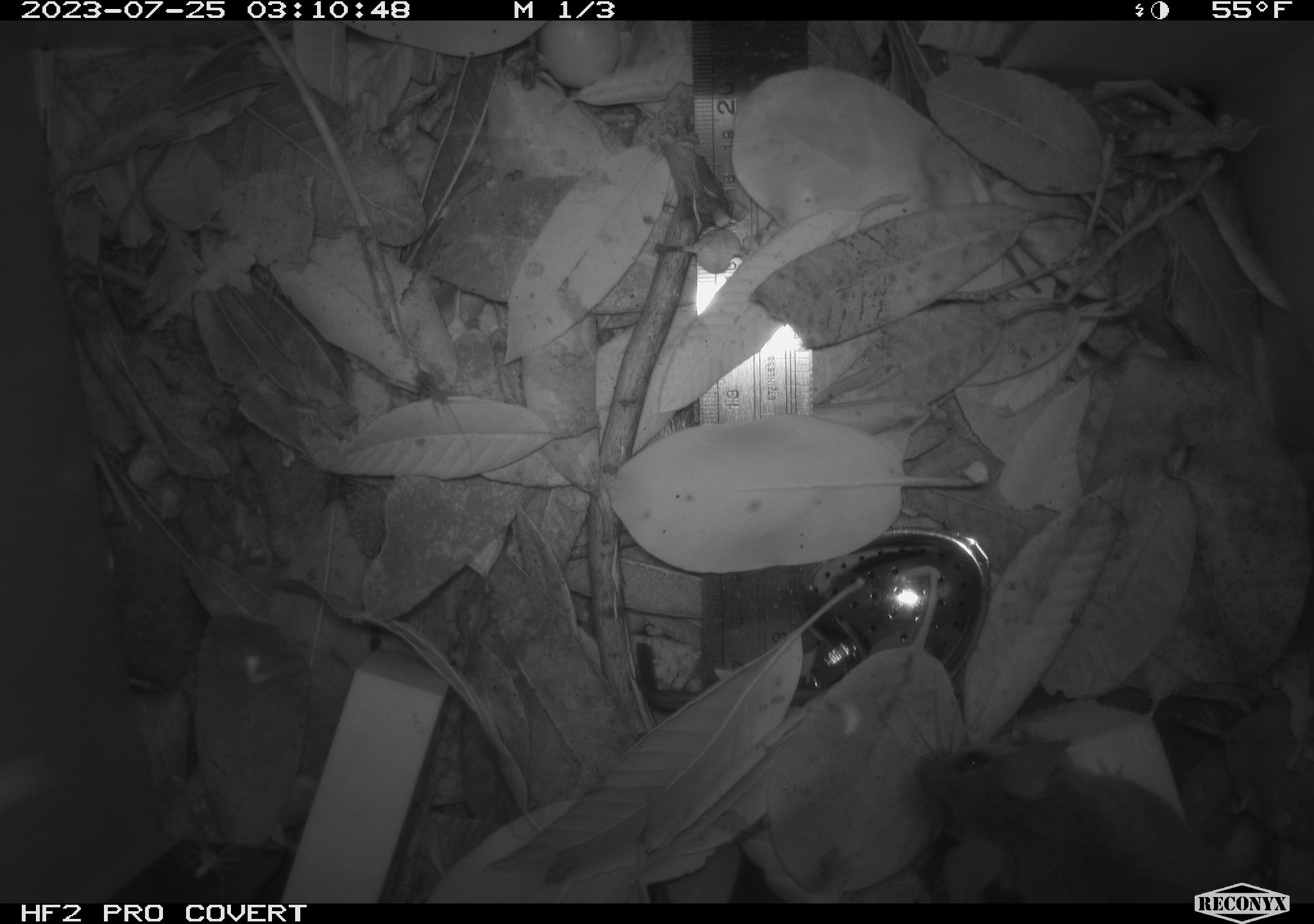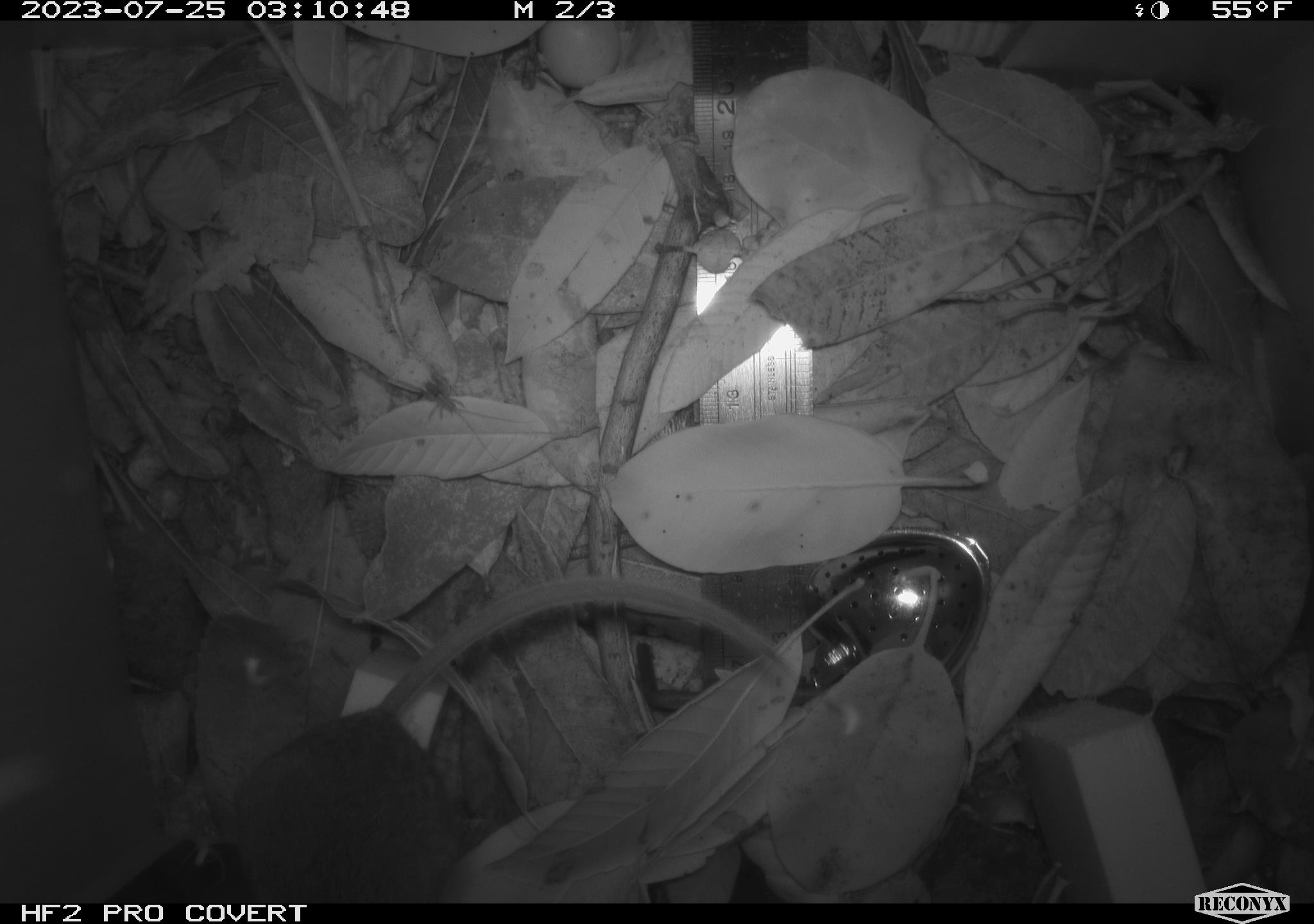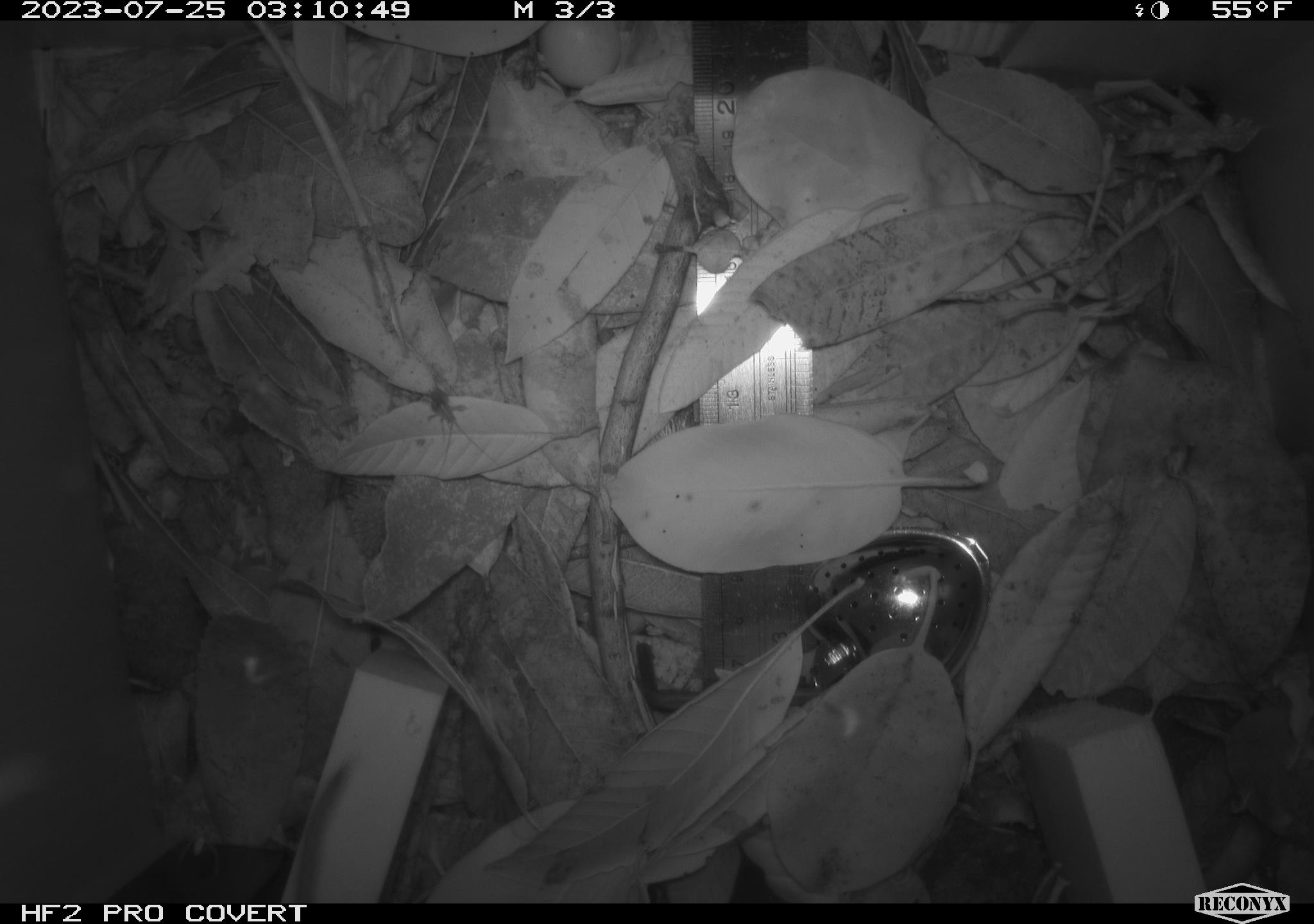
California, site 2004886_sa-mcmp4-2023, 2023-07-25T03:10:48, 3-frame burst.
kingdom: Animalia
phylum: Chordata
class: Mammalia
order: Rodentia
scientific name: Rodentia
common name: mouse species